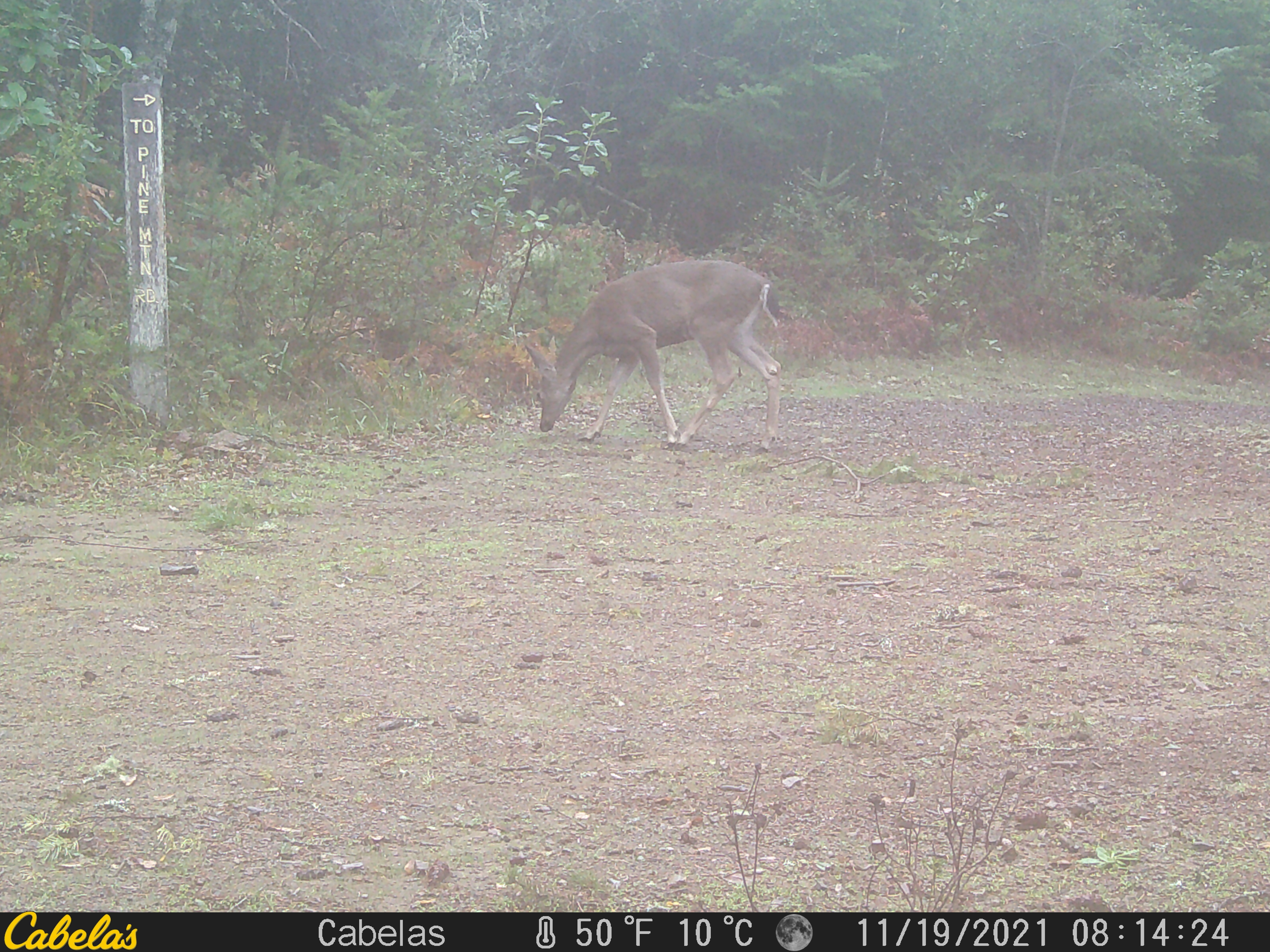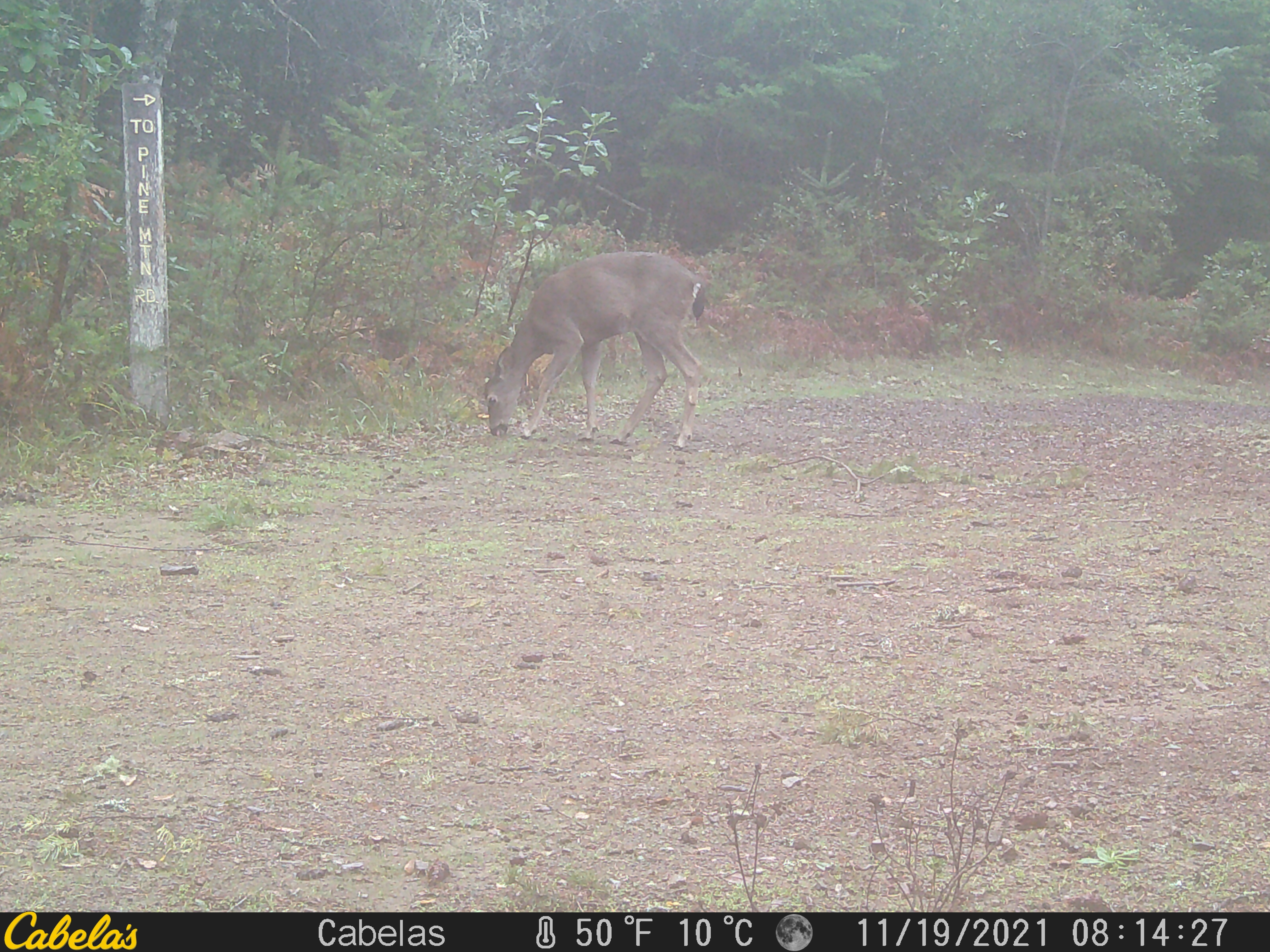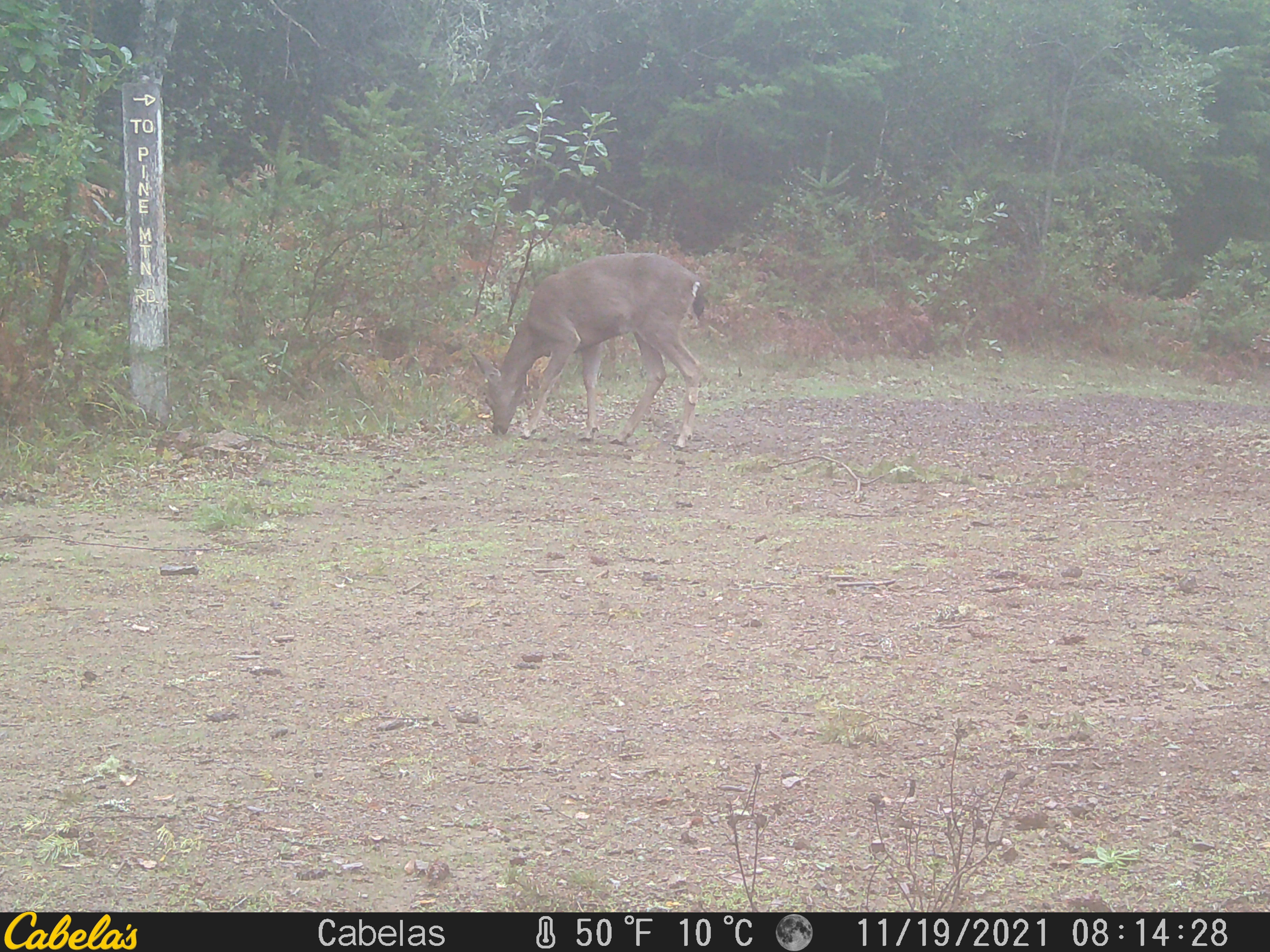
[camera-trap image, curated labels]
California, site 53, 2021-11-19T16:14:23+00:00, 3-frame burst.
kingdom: Animalia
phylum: Chordata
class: Mammalia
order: Artiodactyla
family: Cervidae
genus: Odocoileus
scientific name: Odocoileus hemionus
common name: mule deer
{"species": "mule deer (Odocoileus hemionus)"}